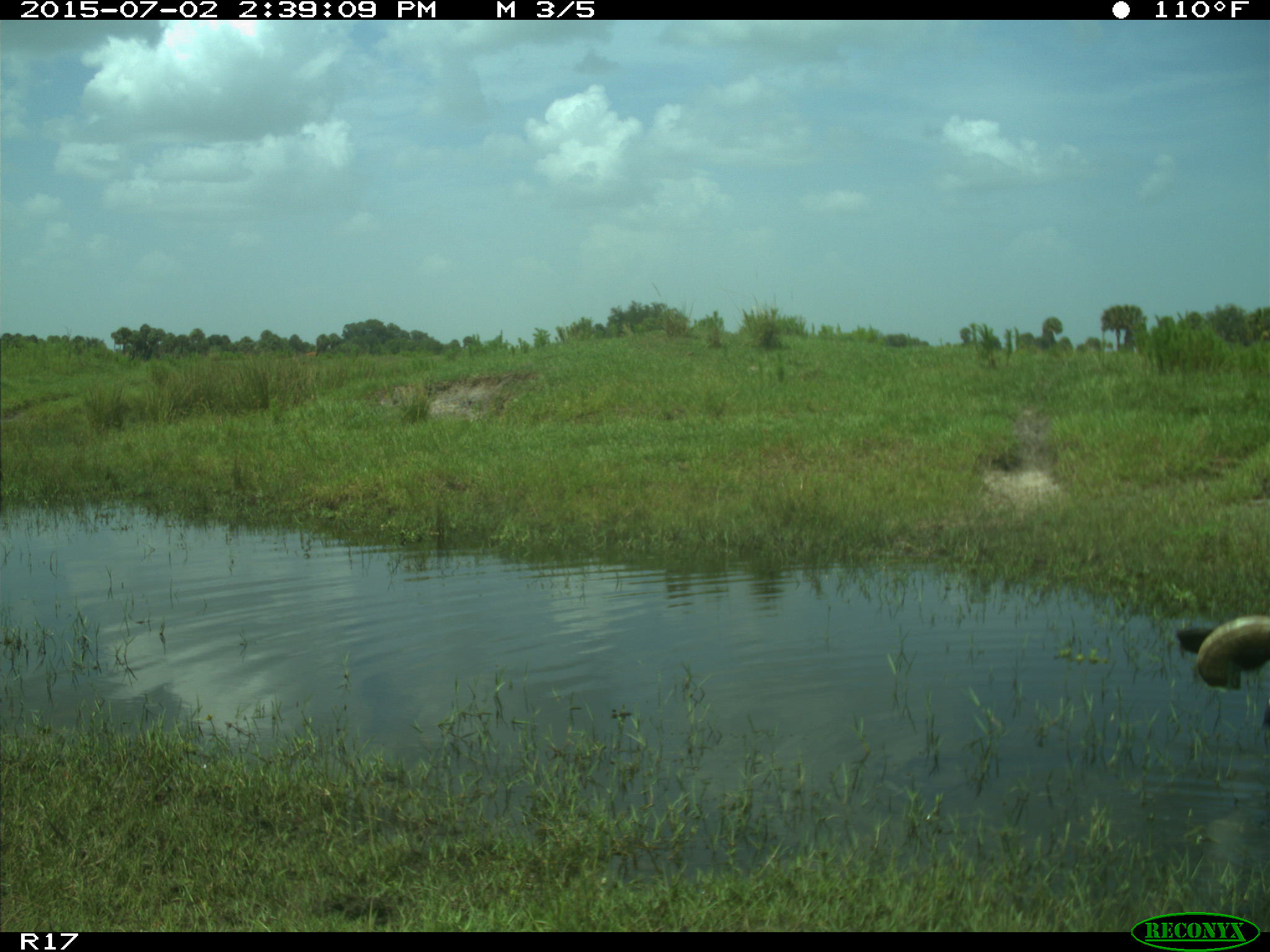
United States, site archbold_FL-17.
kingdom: Animalia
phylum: Chordata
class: Mammalia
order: Artiodactyla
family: Bovidae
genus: Bos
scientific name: Bos taurus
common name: domestic cow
Bos taurus (domestic cow).